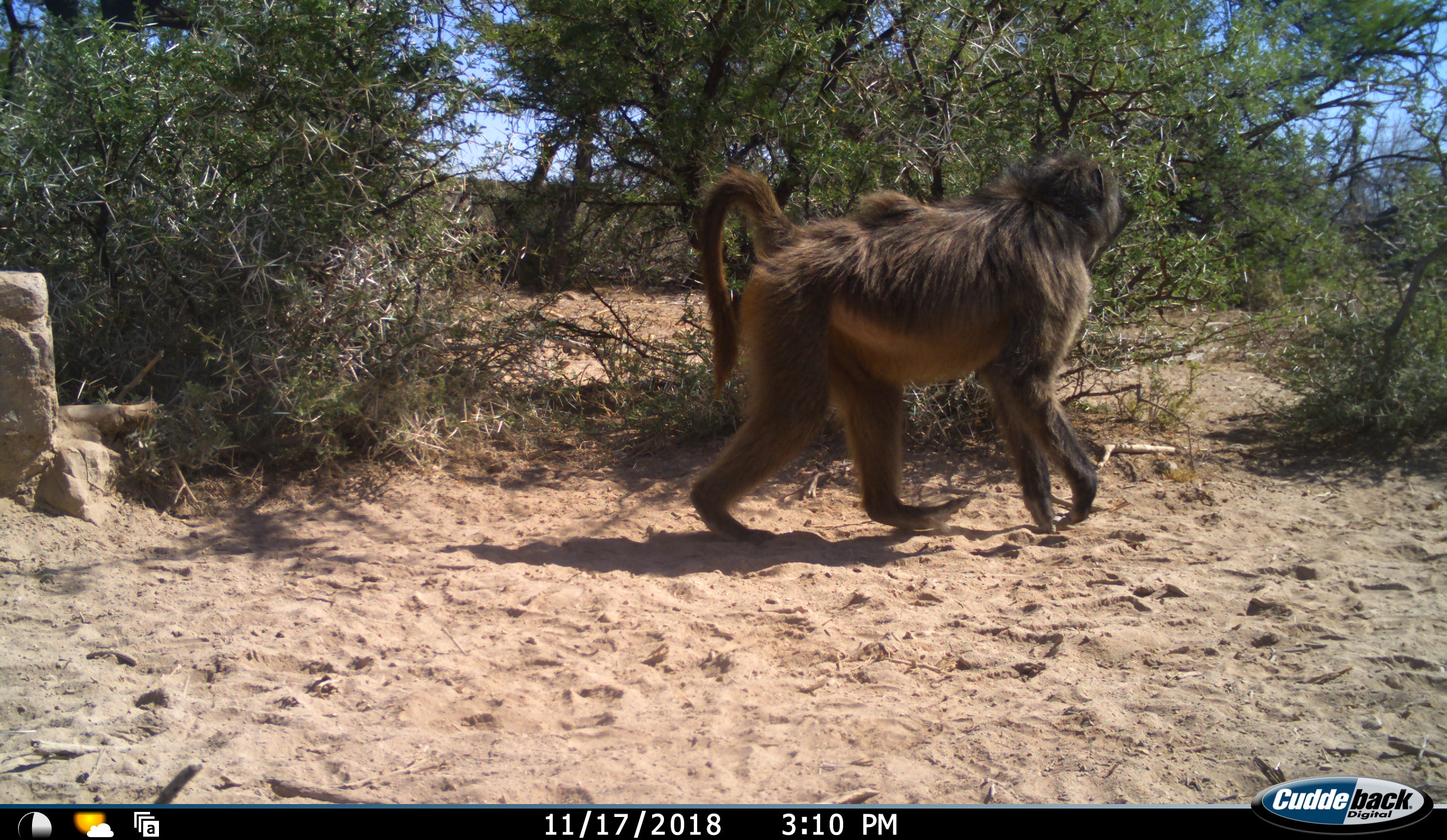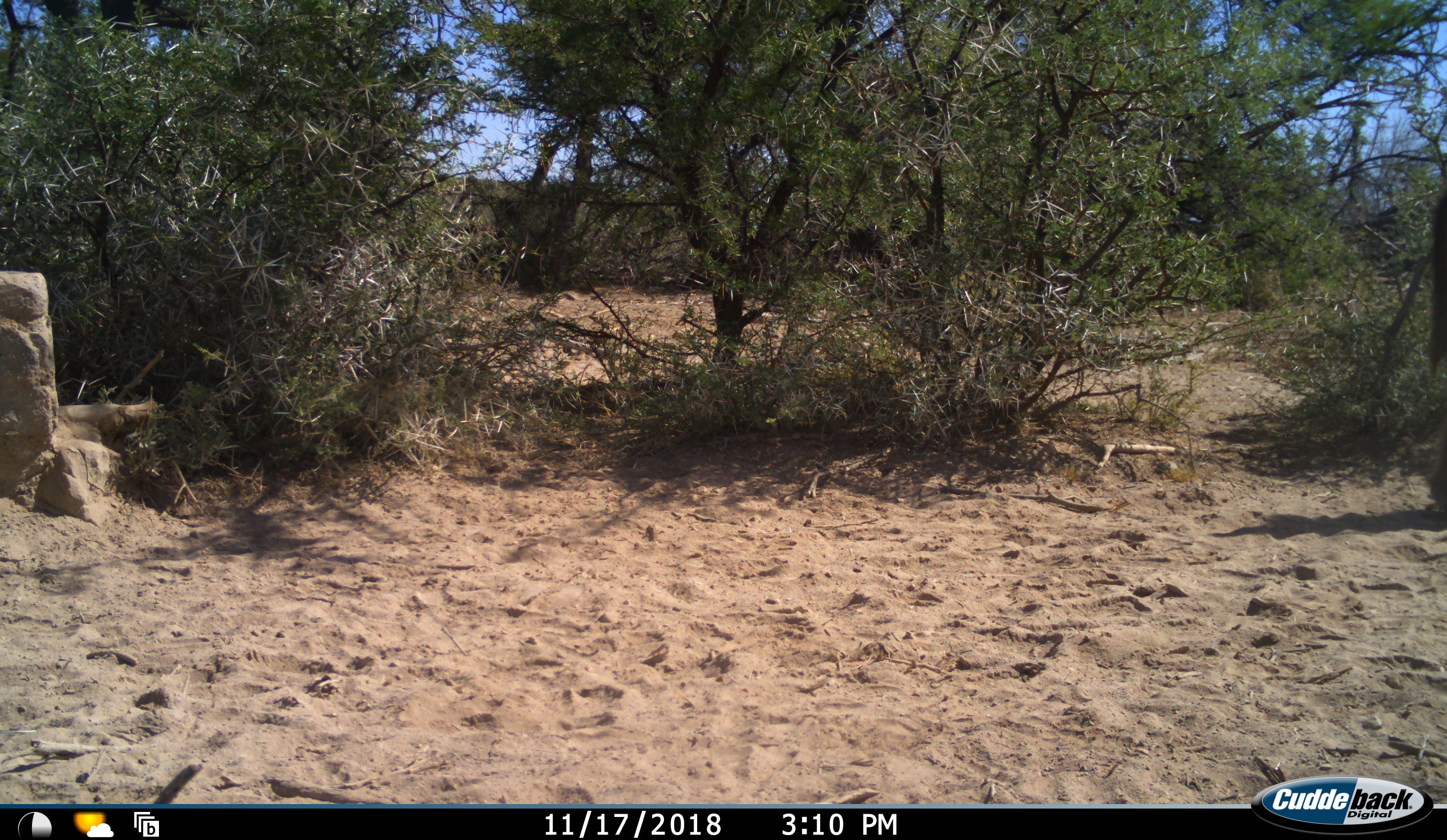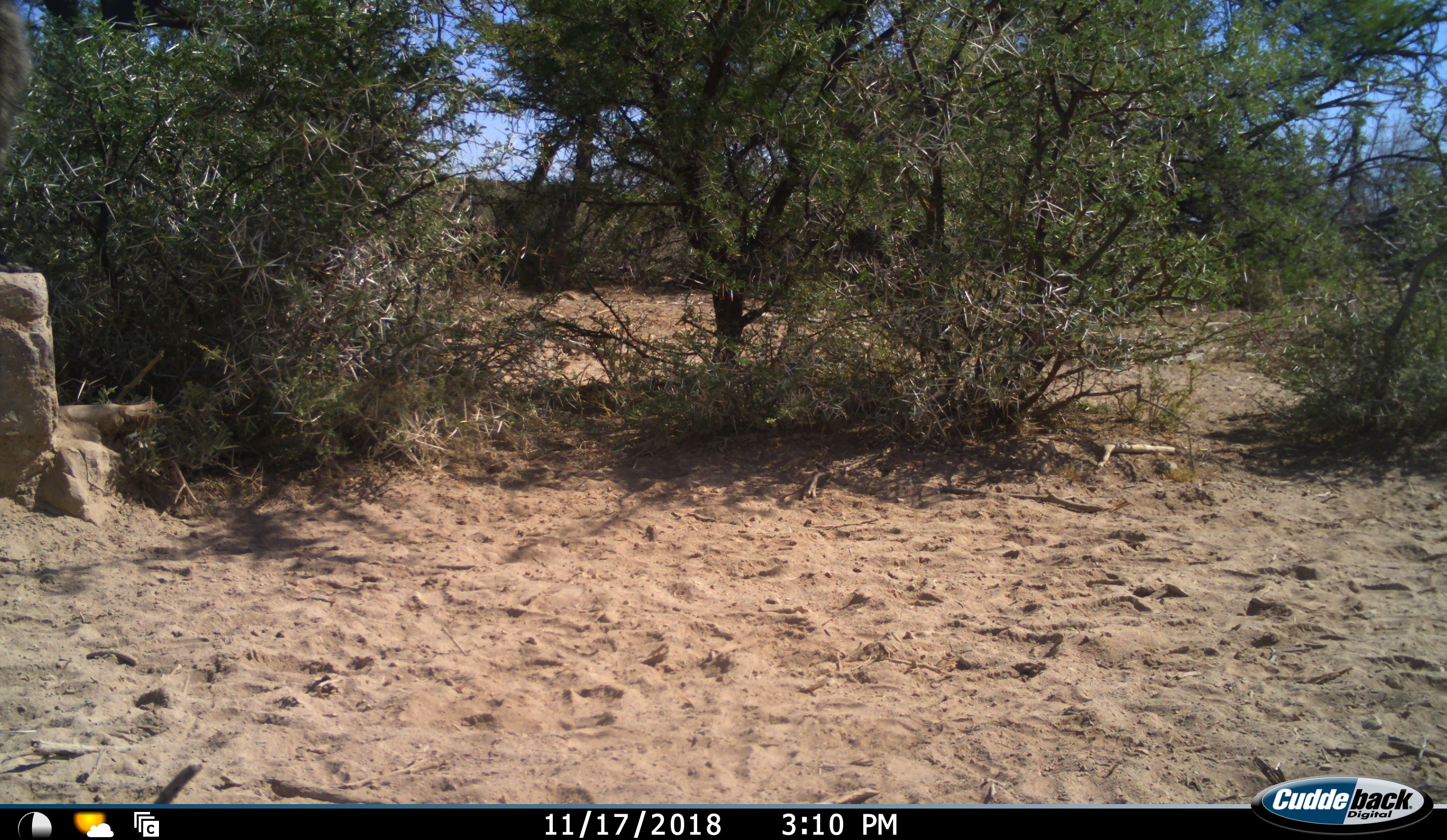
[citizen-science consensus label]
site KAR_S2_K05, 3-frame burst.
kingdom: Animalia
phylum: Chordata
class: Mammalia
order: Primates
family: Cercopithecidae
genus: Papio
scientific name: Papio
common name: baboon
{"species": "baboon (Papio)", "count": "1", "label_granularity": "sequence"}